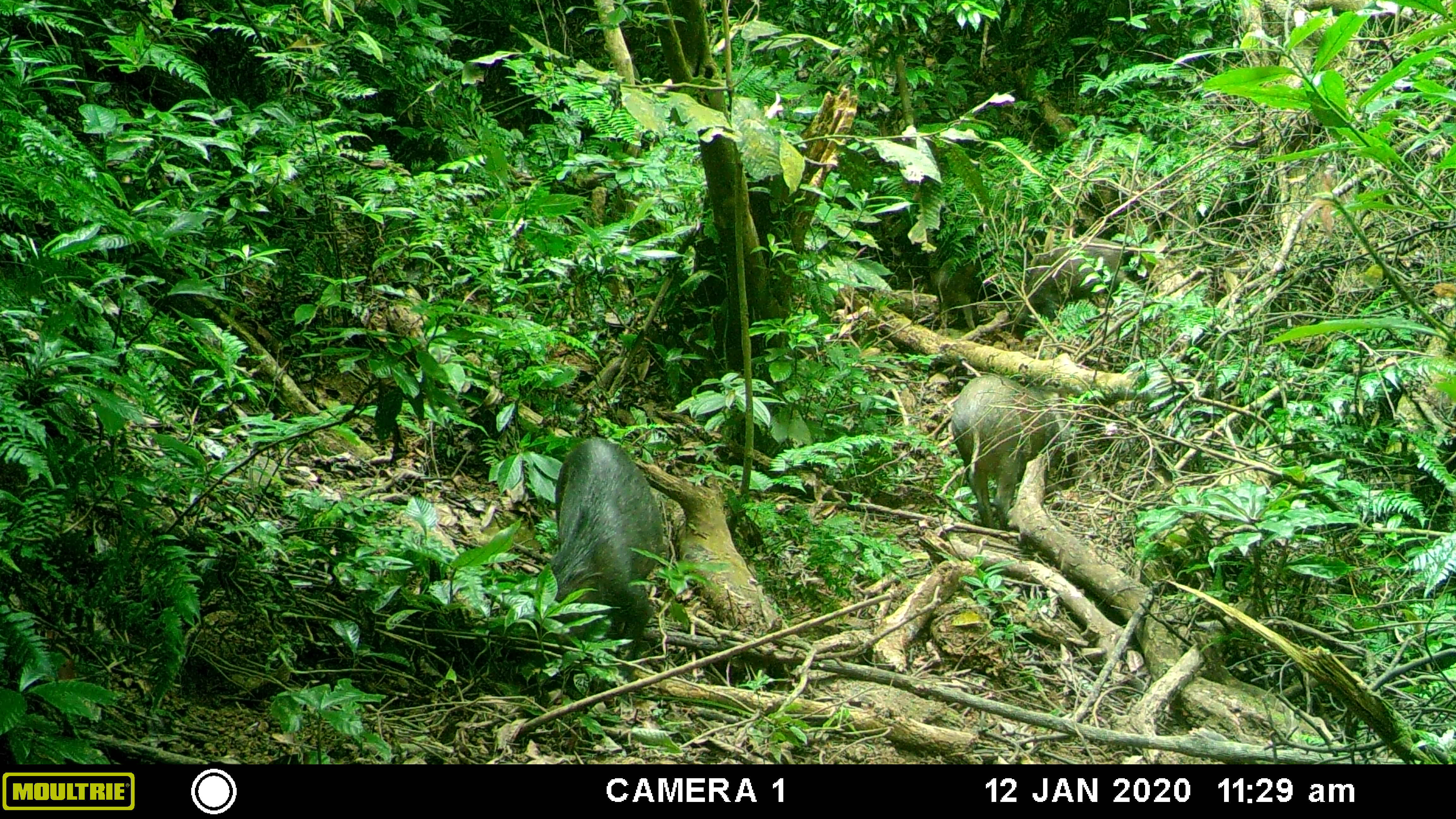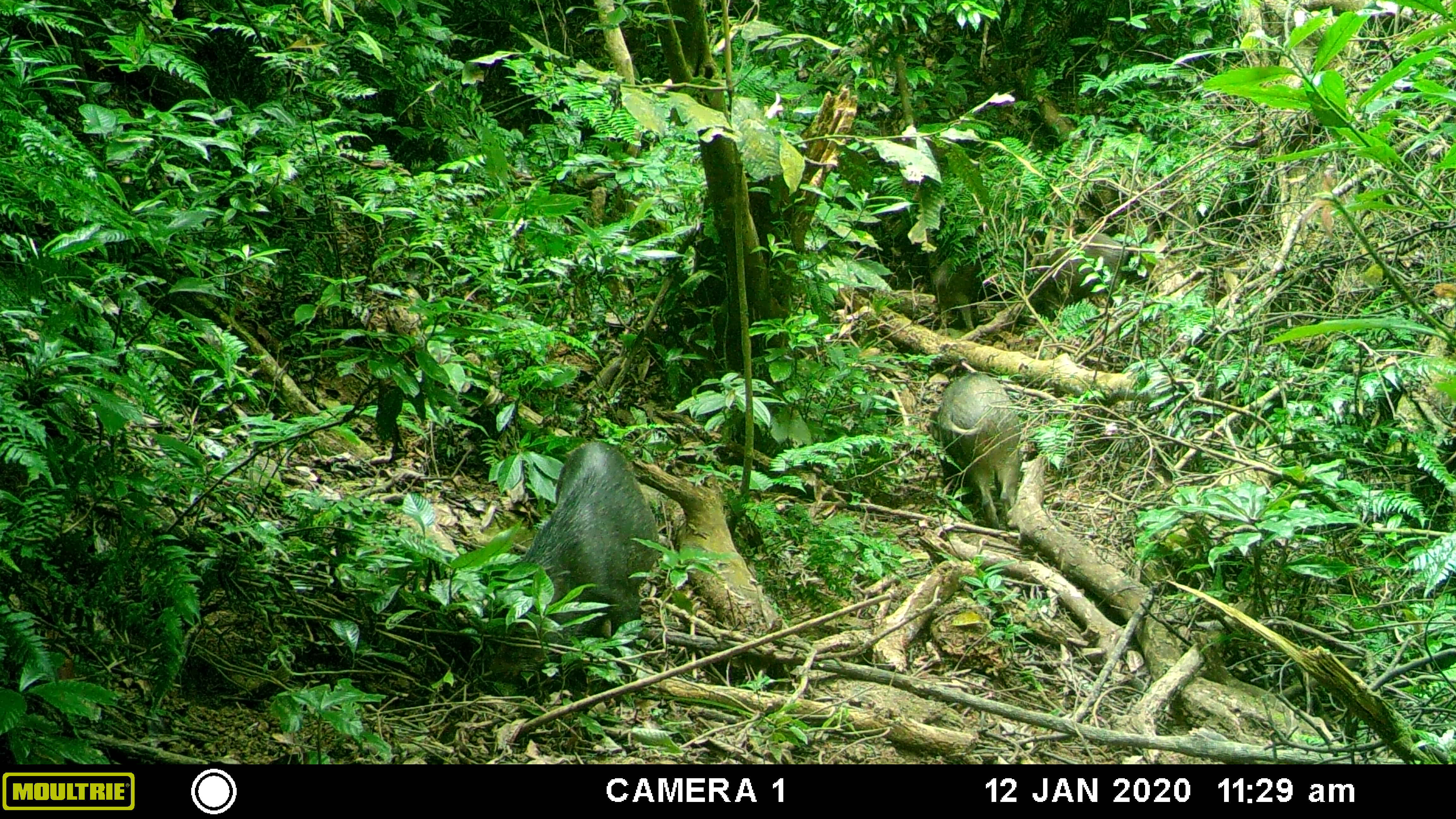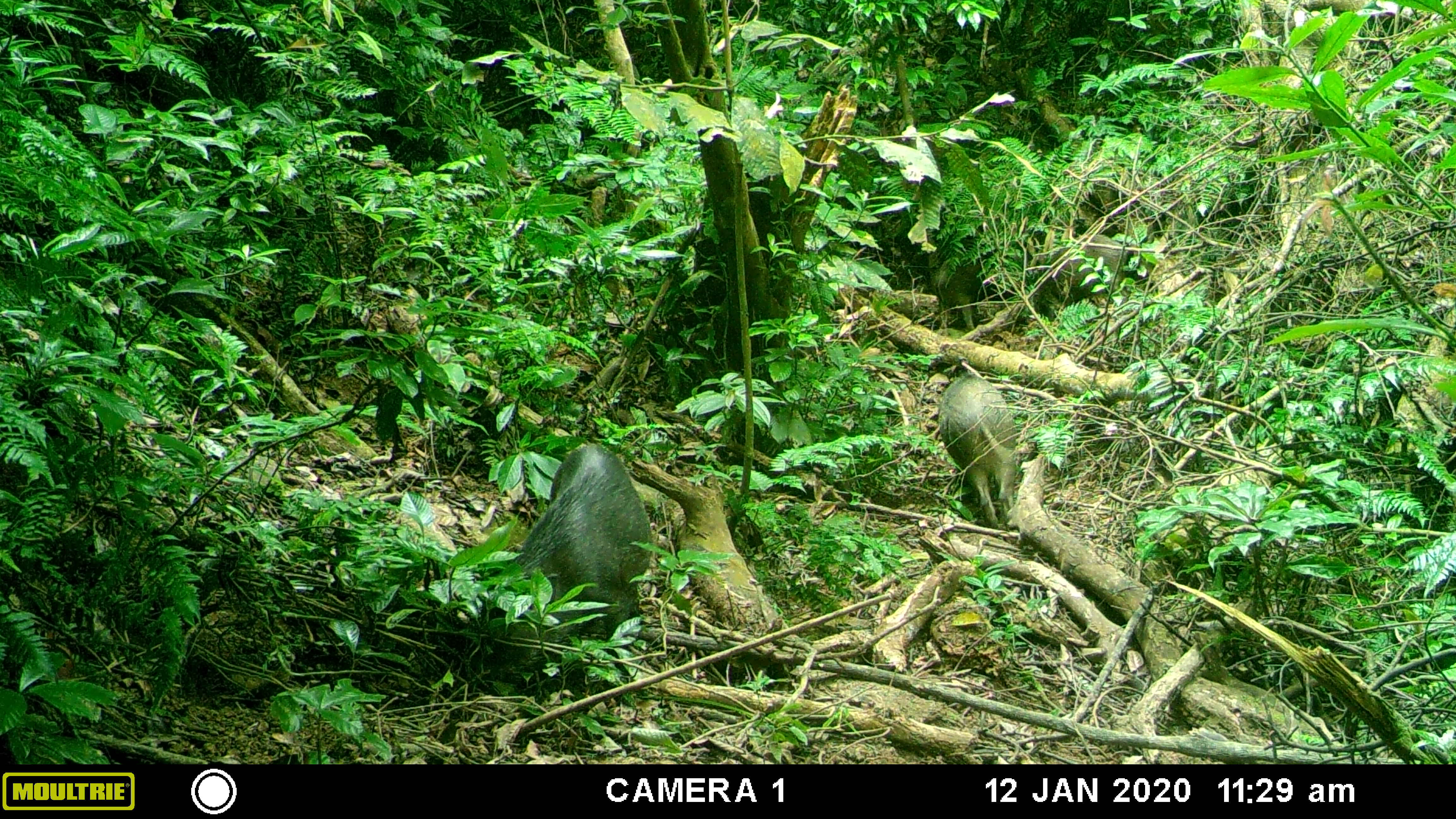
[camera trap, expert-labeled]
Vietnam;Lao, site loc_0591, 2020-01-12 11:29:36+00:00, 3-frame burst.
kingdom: Animalia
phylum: Chordata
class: Mammalia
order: Artiodactyla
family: Suidae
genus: Sus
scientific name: Sus scrofa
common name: eurasian wild pig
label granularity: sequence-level